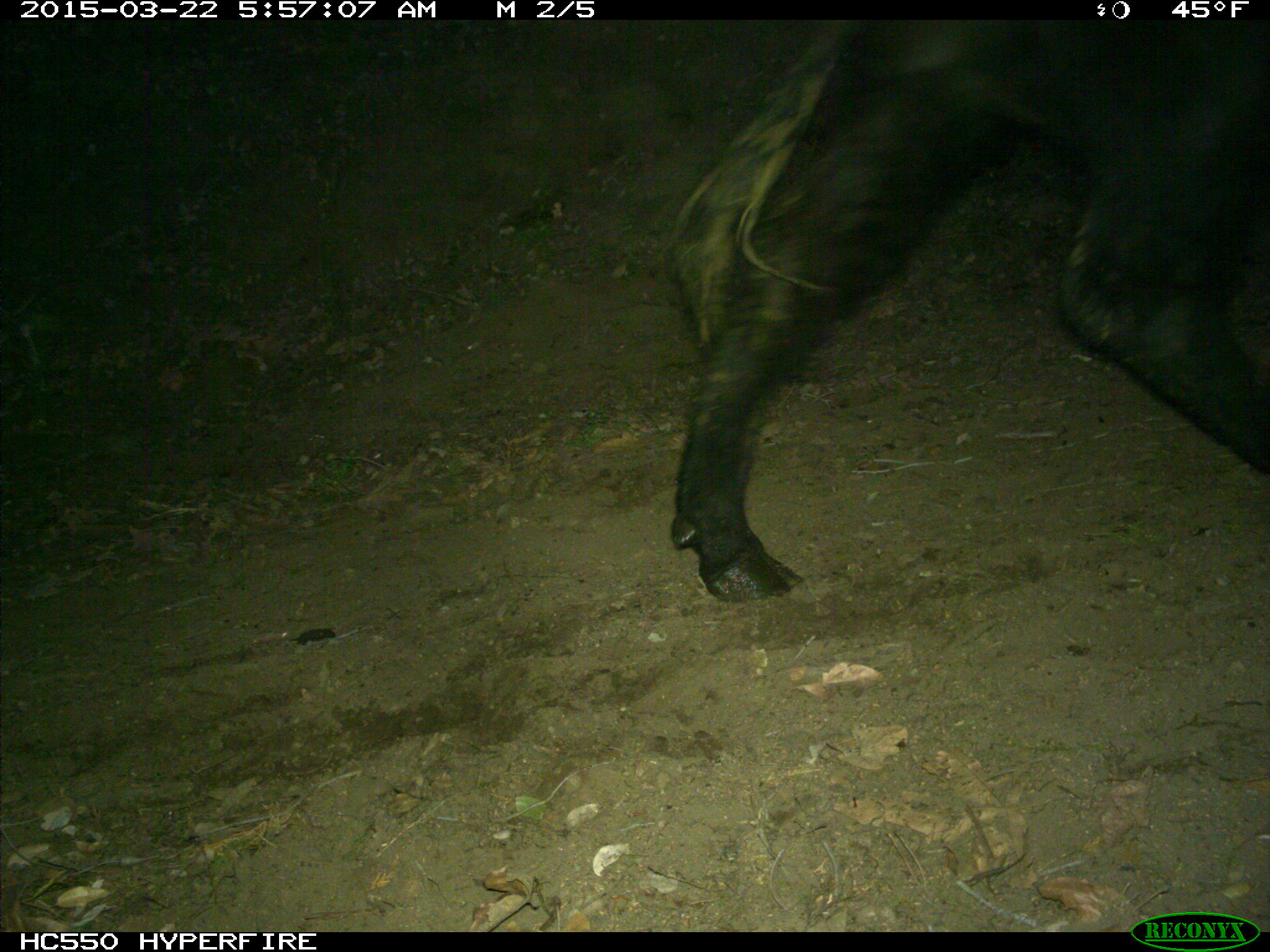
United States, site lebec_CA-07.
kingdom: Animalia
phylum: Chordata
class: Mammalia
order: Artiodactyla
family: Bovidae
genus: Bos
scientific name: Bos taurus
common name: domestic cow